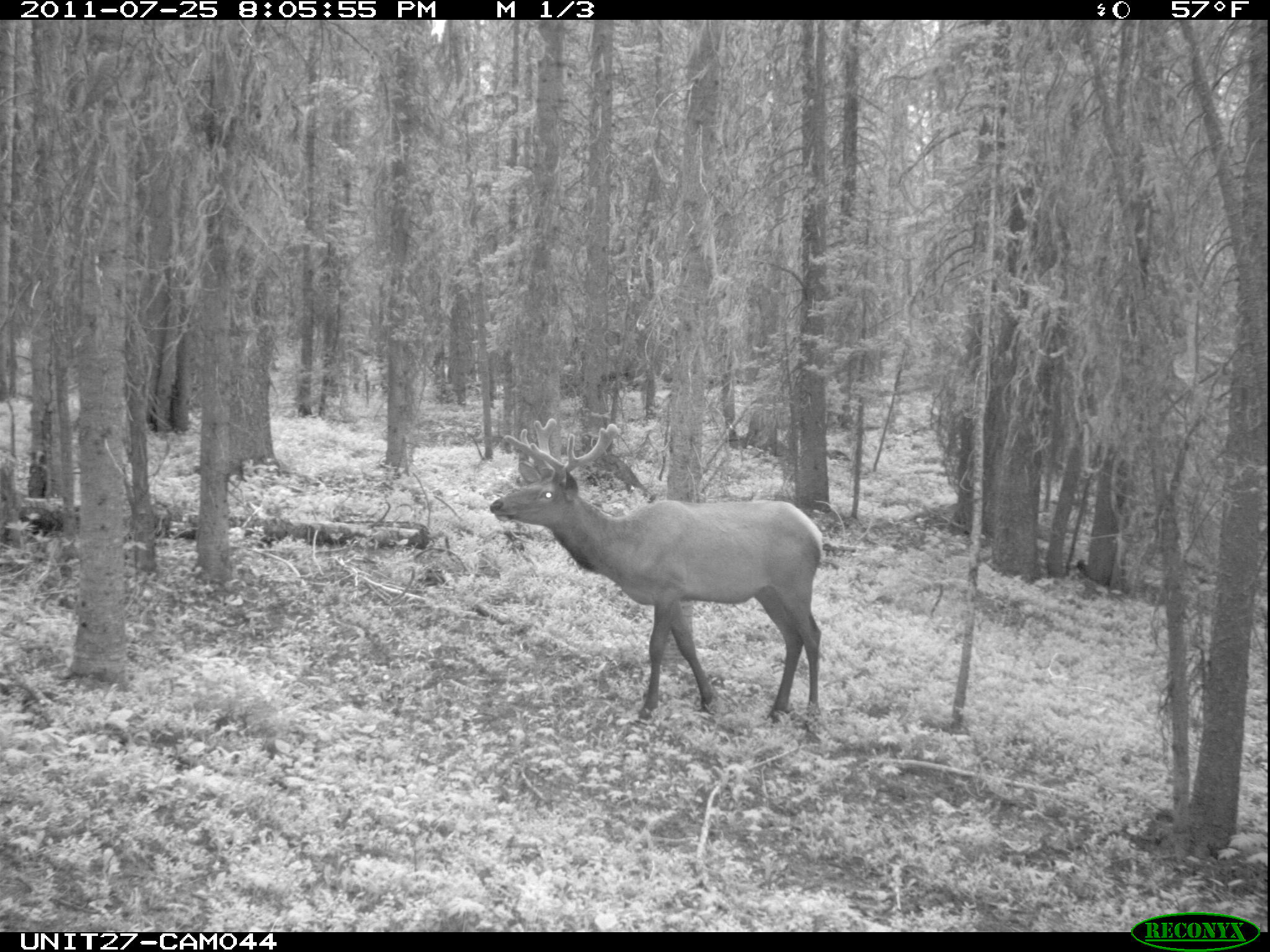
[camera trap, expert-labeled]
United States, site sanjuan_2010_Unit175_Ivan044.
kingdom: Animalia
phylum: Chordata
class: Mammalia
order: Artiodactyla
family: Cervidae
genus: Cervus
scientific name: Cervus elaphus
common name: red deer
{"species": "Cervus elaphus (red deer)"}